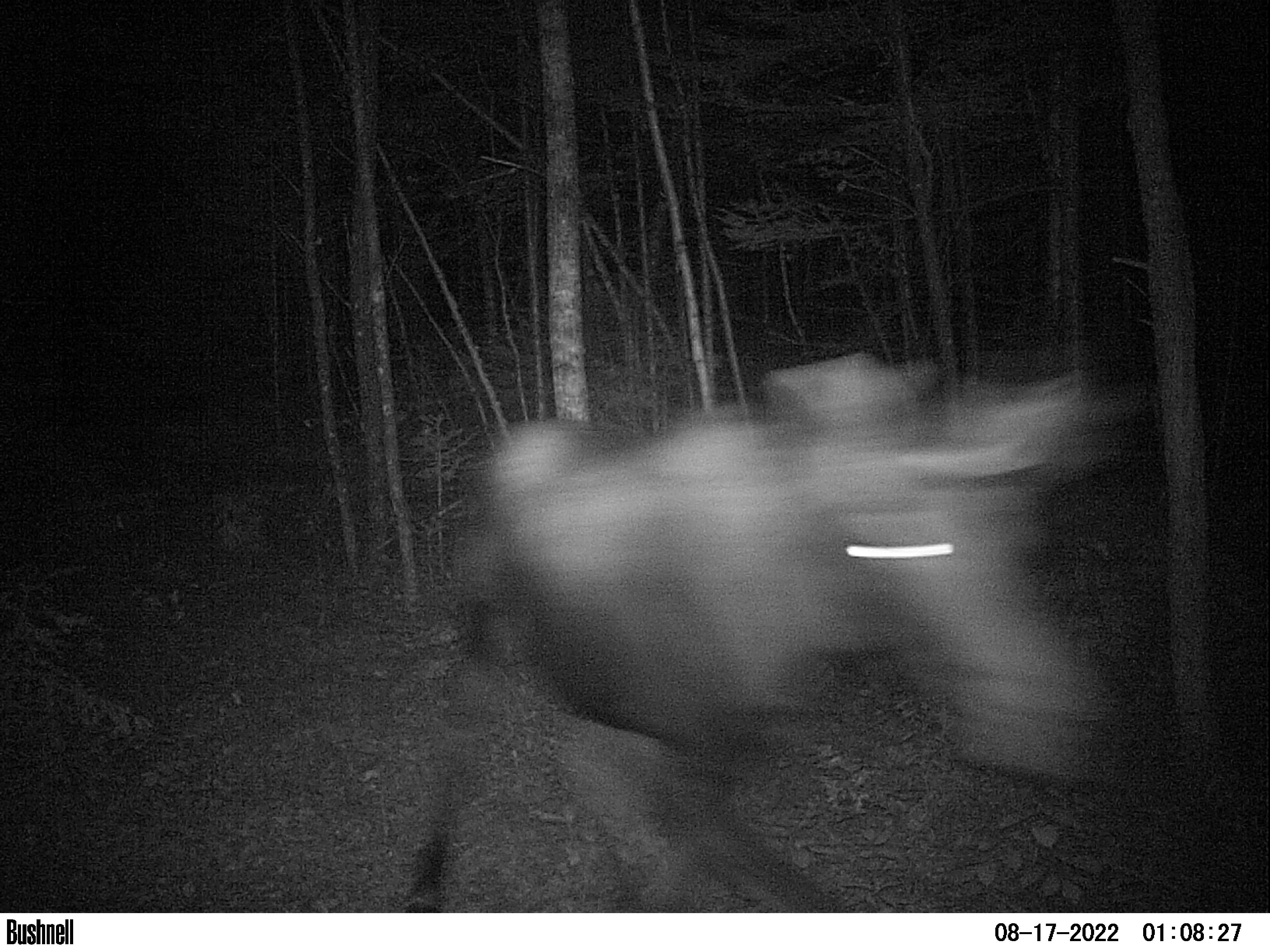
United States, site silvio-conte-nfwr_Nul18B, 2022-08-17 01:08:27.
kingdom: Animalia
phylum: Chordata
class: Mammalia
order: Artiodactyla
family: Cervidae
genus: Alces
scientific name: Alces alces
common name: moose